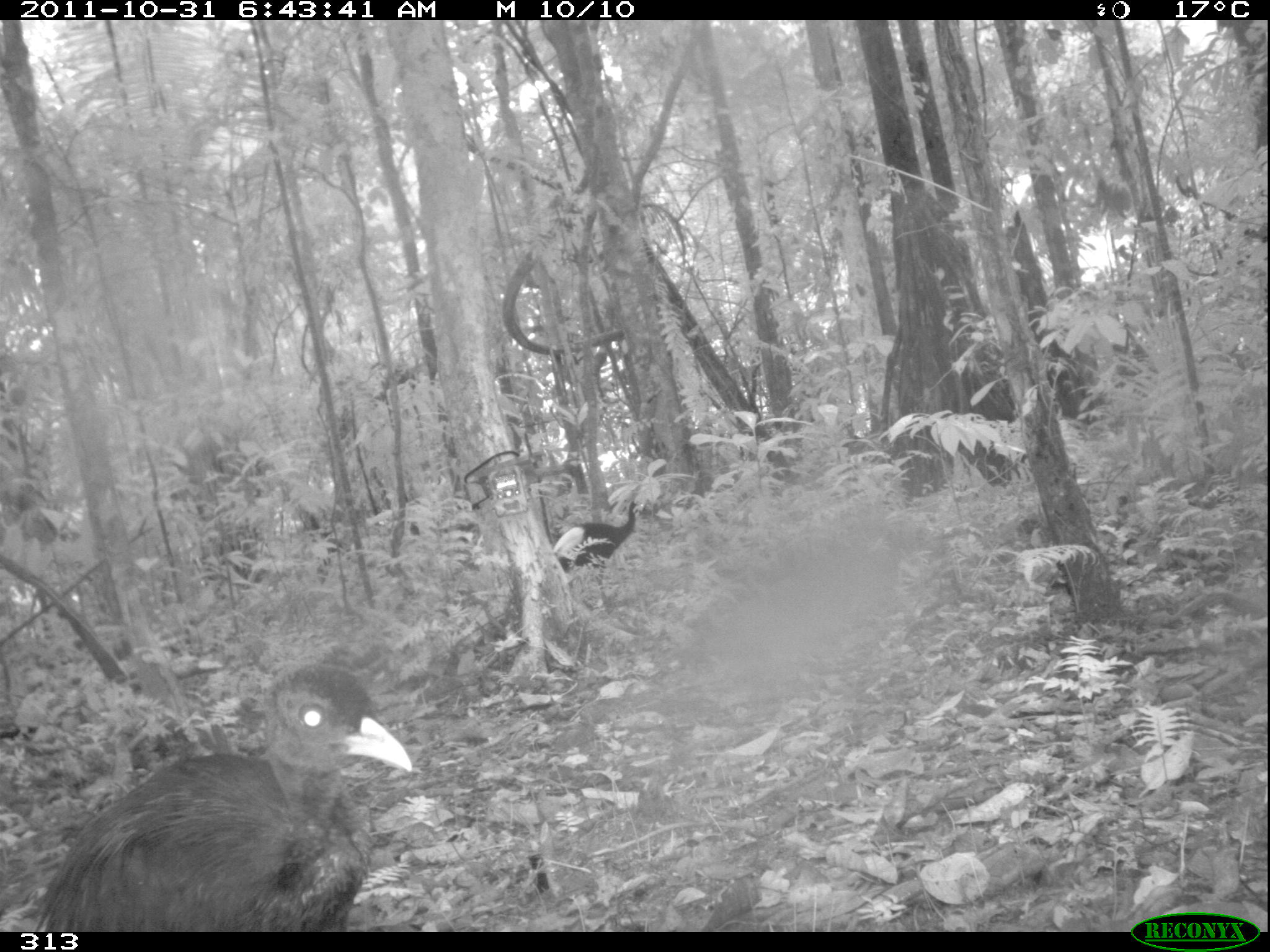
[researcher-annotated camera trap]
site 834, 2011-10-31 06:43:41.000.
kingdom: Animalia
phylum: Chordata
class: Aves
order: Gruiformes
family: Psophiidae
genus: Psophia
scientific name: Psophia leucoptera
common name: pale-winged trumpeter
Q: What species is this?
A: Psophia leucoptera (pale-winged trumpeter).